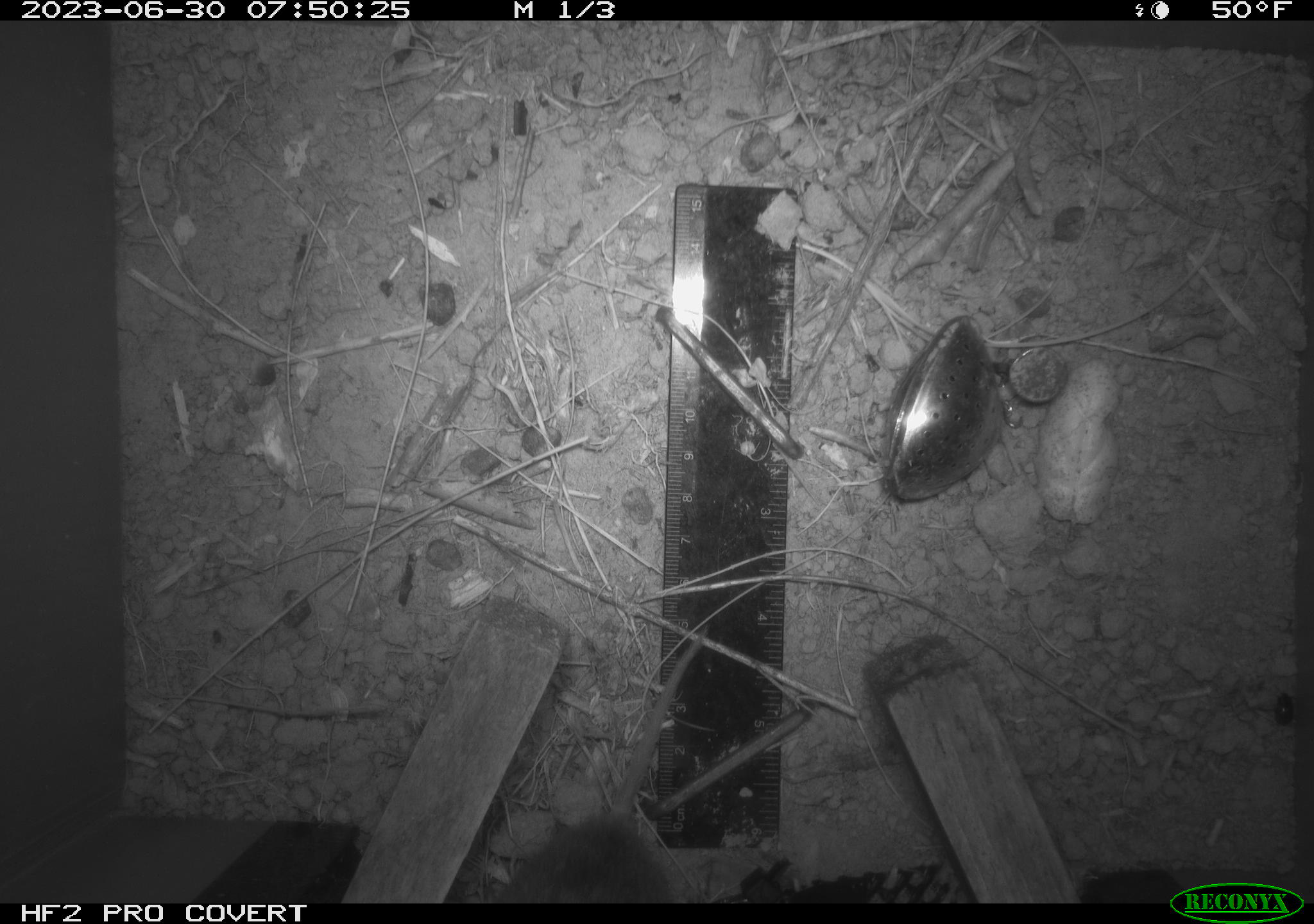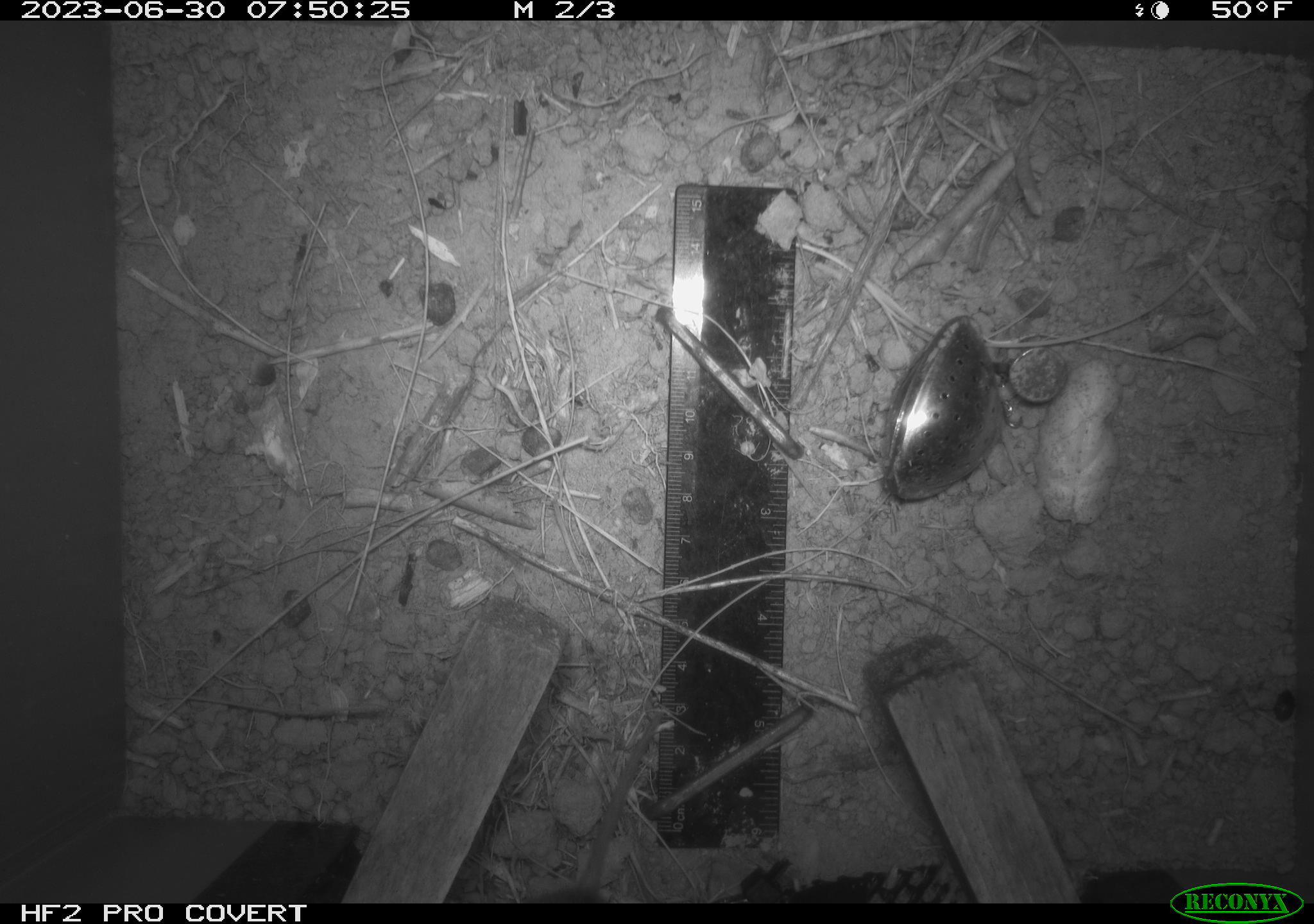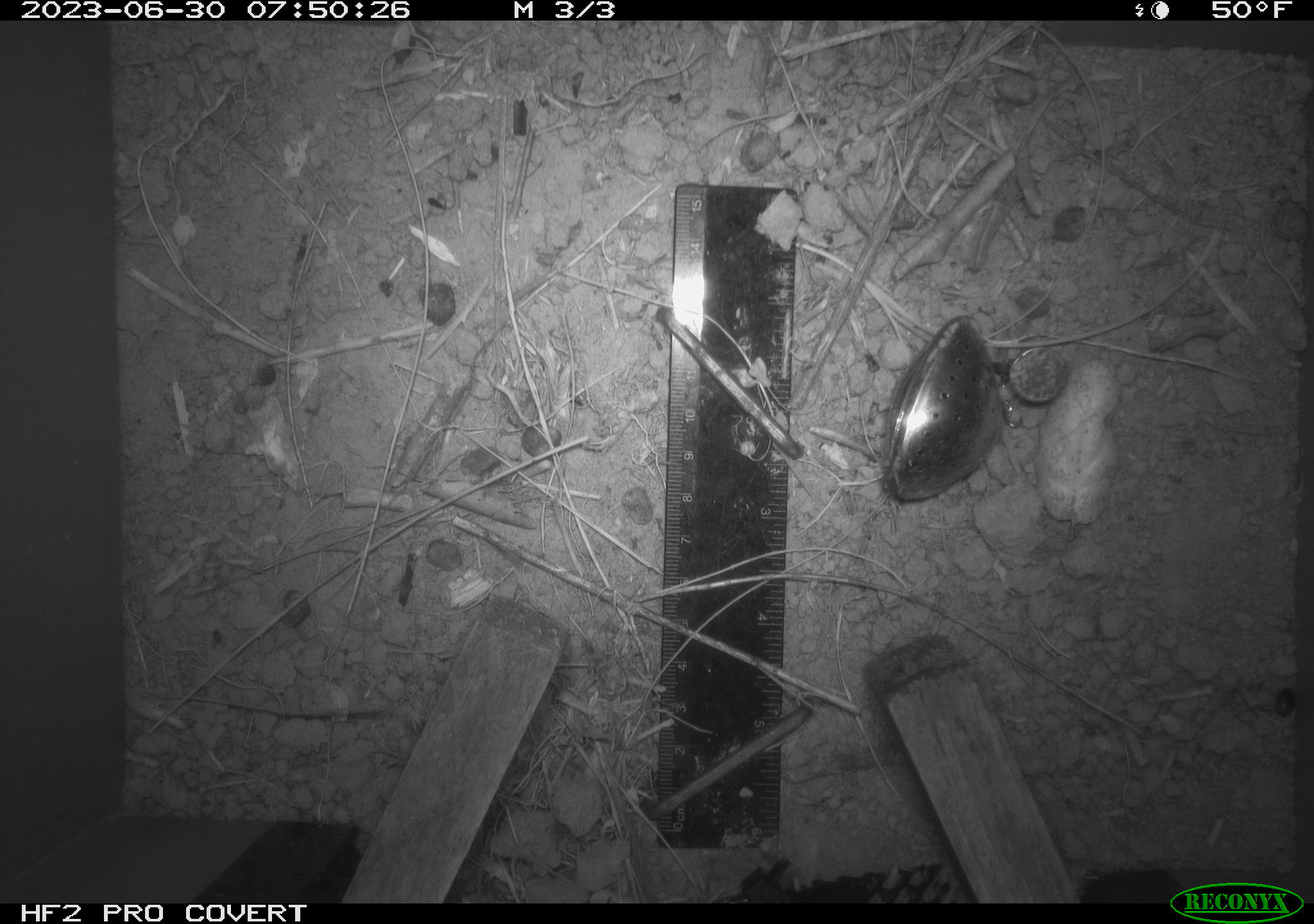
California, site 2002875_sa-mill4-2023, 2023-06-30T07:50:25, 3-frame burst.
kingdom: Animalia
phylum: Chordata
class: Mammalia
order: Rodentia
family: Cricetidae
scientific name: Arvicolinae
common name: voles, lemmings, and muskrats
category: arvicolinae subfamily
Arvicolinae subfamily (voles, lemmings, and muskrats) (Arvicolinae).